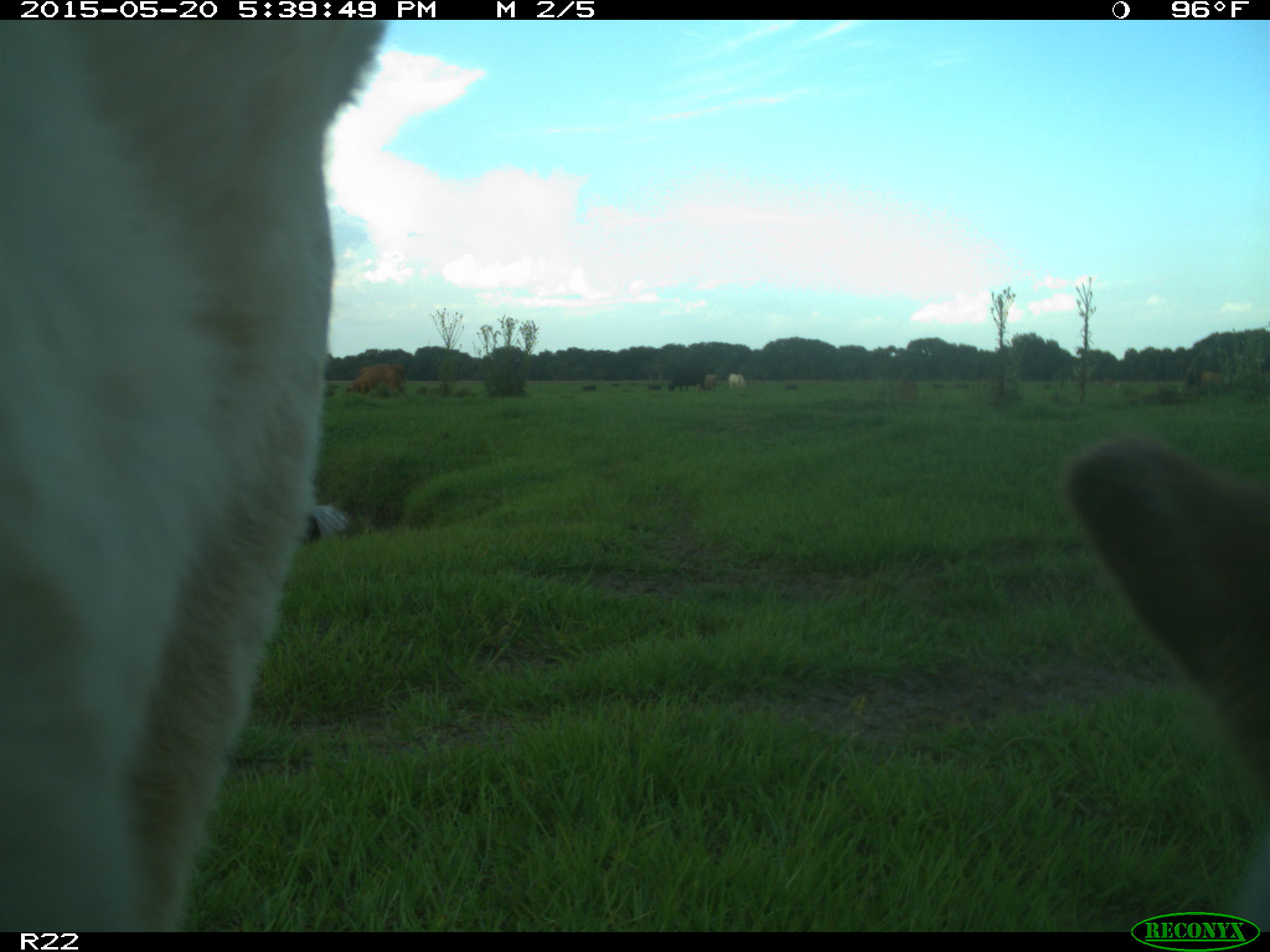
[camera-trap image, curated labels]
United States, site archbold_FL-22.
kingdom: Animalia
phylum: Chordata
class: Mammalia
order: Artiodactyla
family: Bovidae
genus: Bos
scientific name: Bos taurus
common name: domestic cow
Bos taurus (domestic cow).